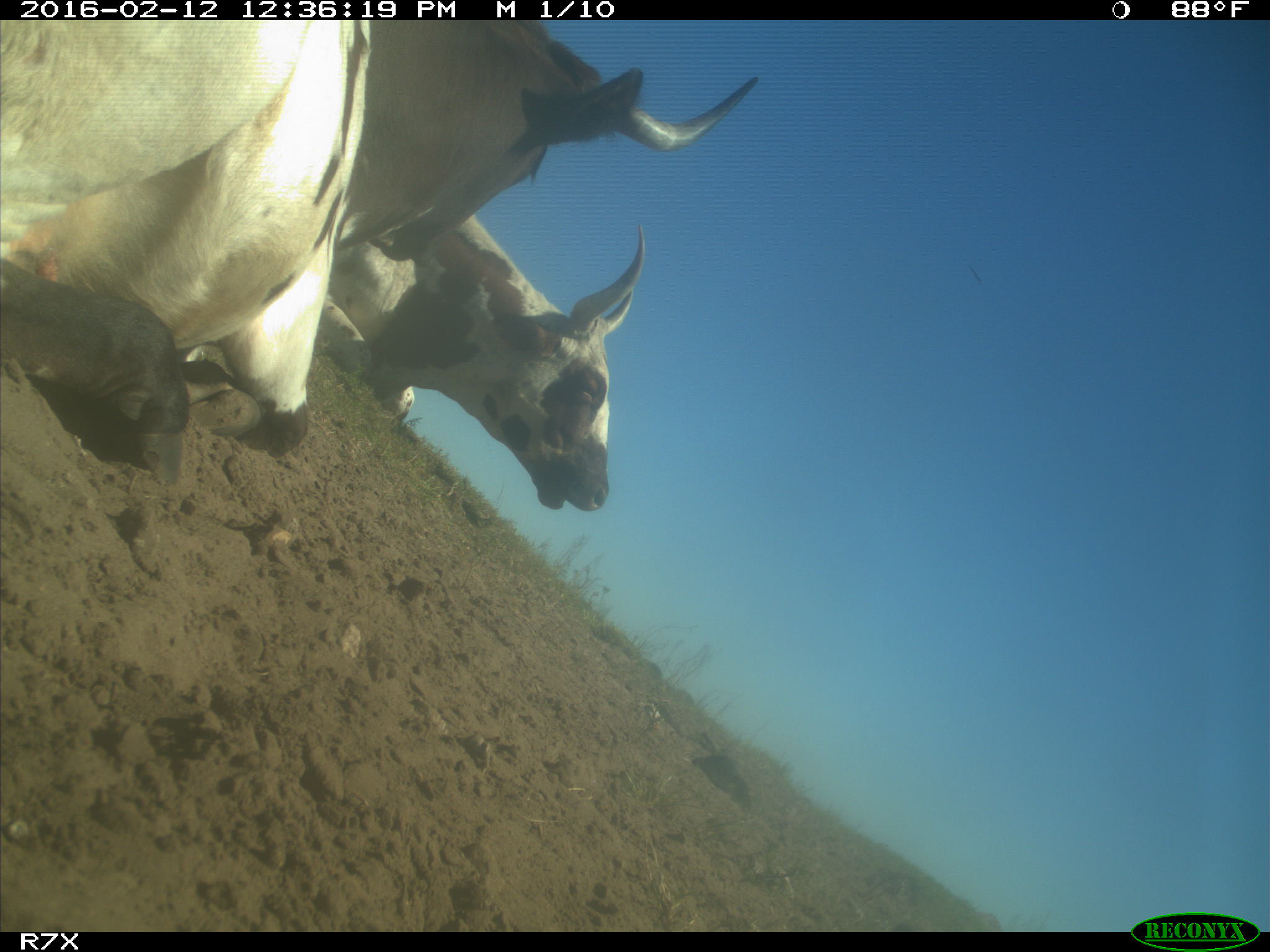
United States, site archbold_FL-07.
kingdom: Animalia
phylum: Chordata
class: Mammalia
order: Artiodactyla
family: Bovidae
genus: Bos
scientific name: Bos taurus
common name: domestic cow